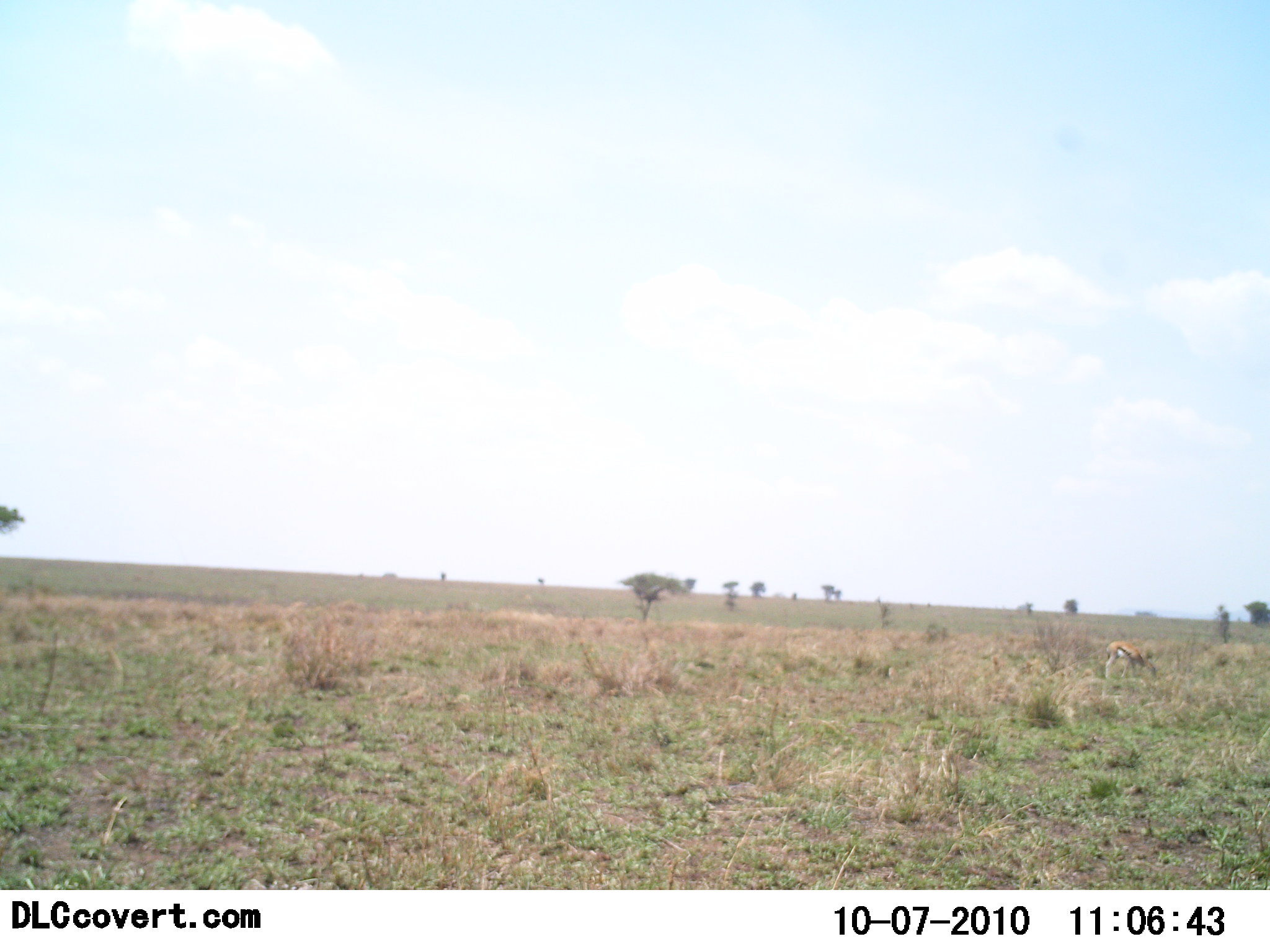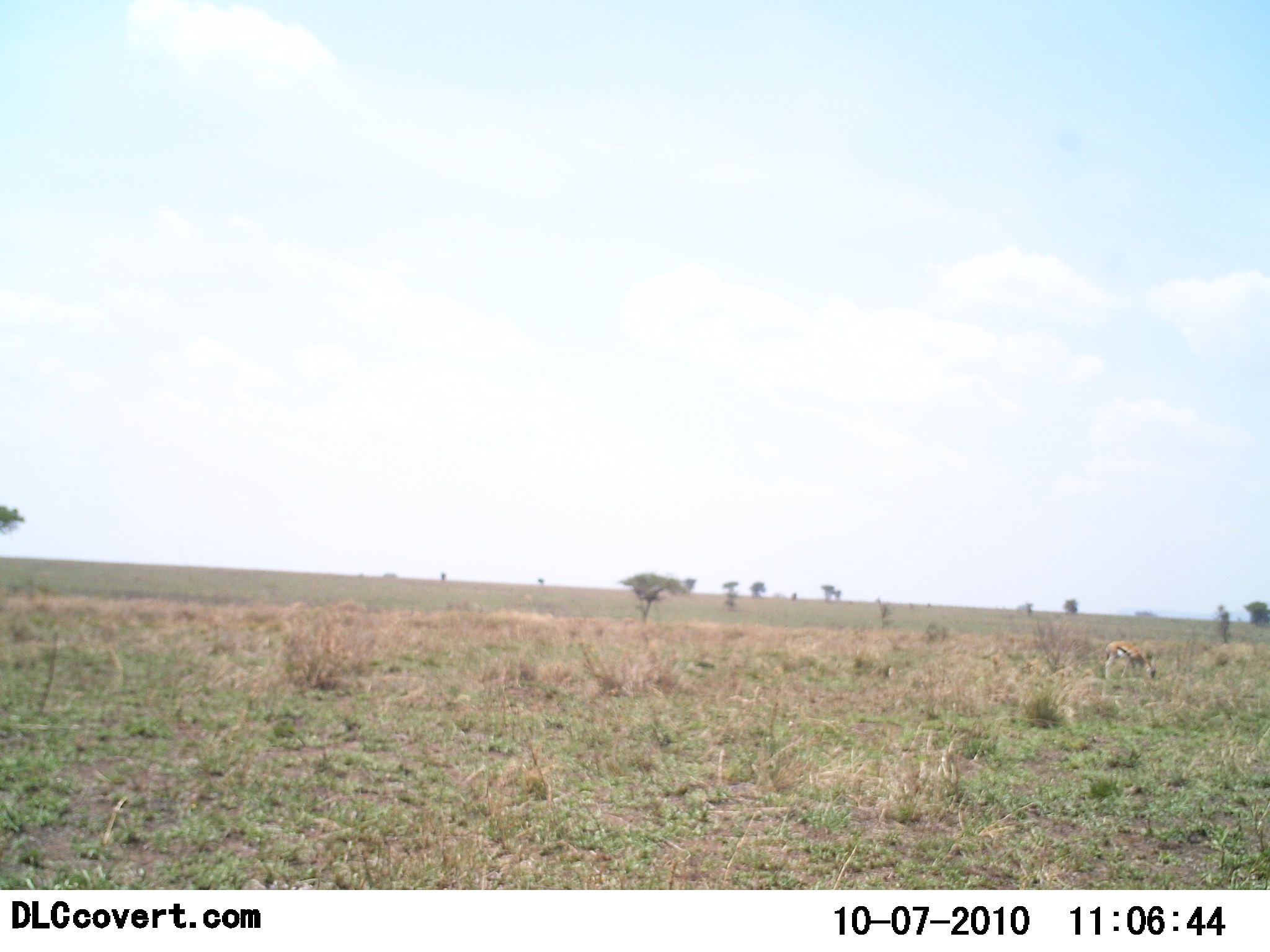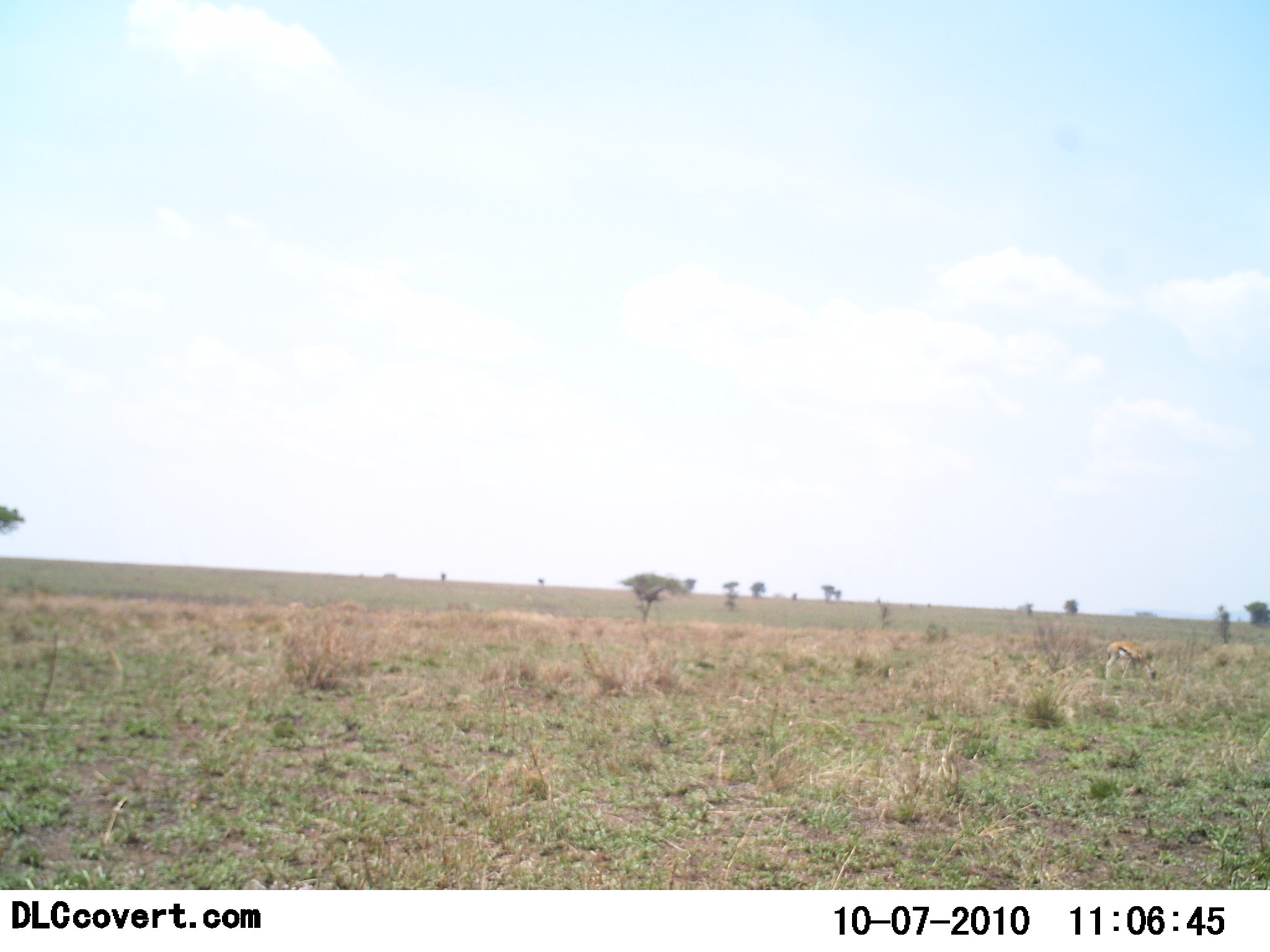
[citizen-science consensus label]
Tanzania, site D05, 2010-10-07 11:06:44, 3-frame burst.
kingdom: Animalia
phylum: Chordata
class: Mammalia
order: Artiodactyla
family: Bovidae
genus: Eudorcas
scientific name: Eudorcas thomsonii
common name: thomson's gazelle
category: gazellethomsons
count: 1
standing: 27%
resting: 0%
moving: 0%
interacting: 0%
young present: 0%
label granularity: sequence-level